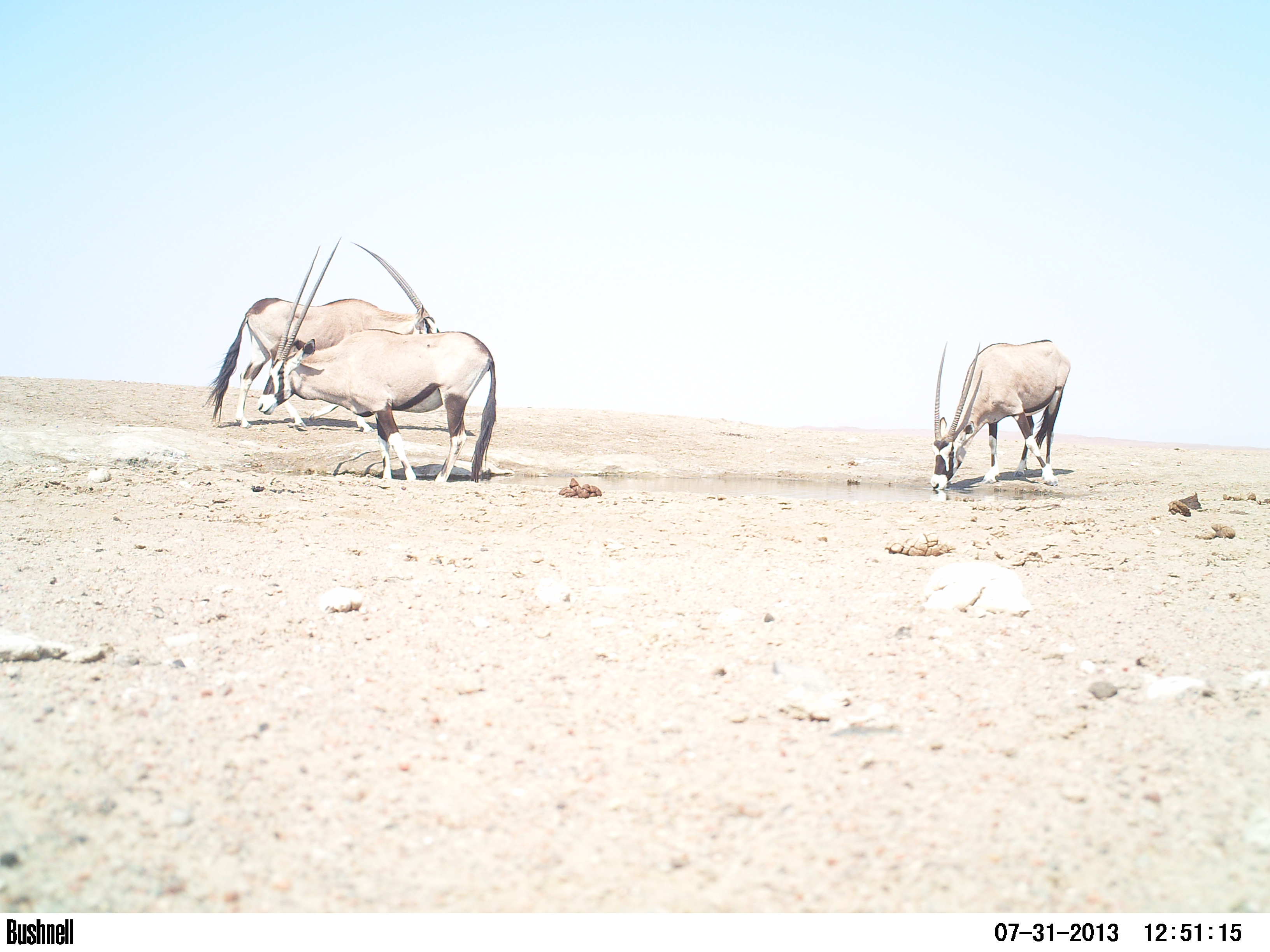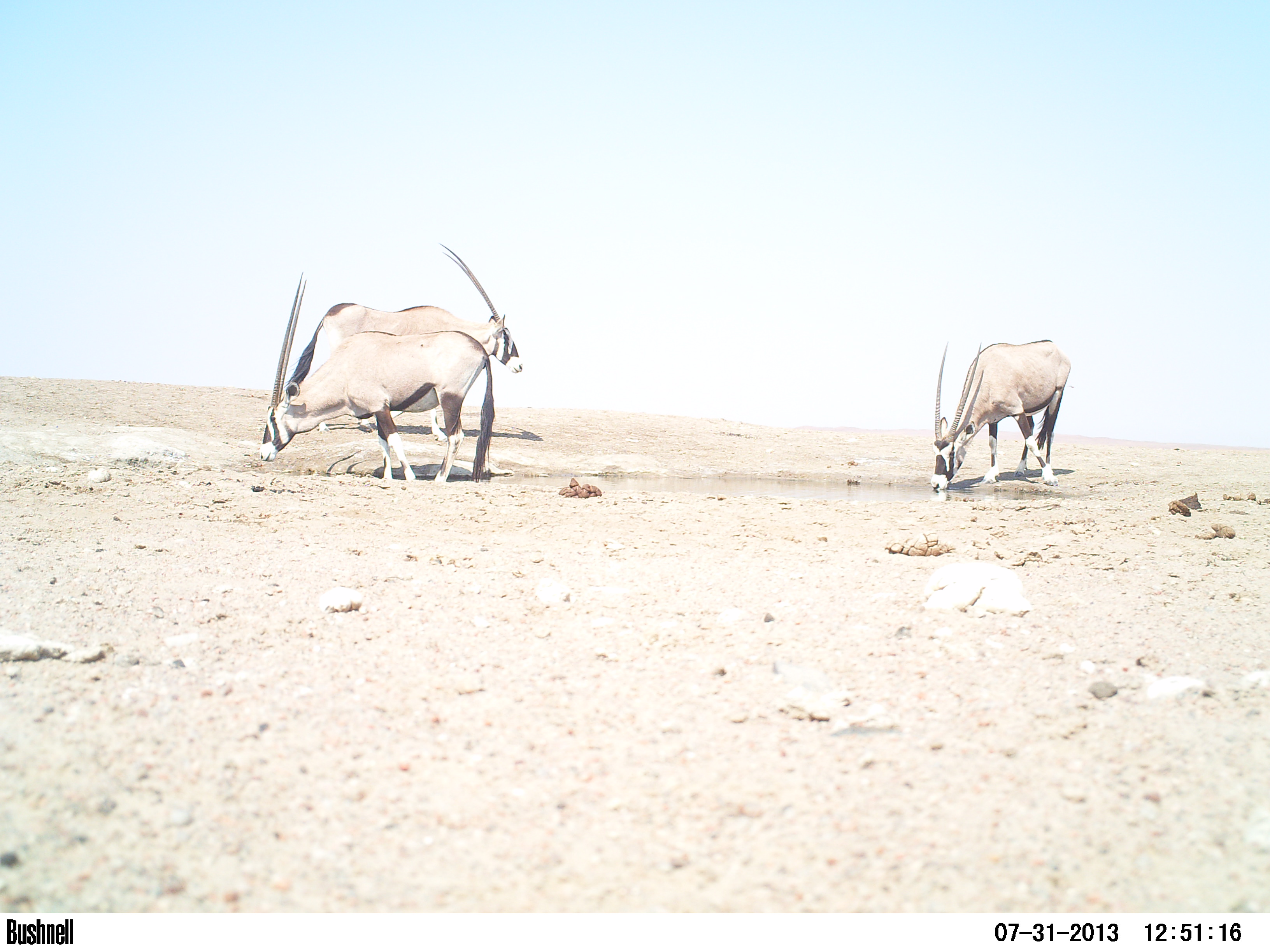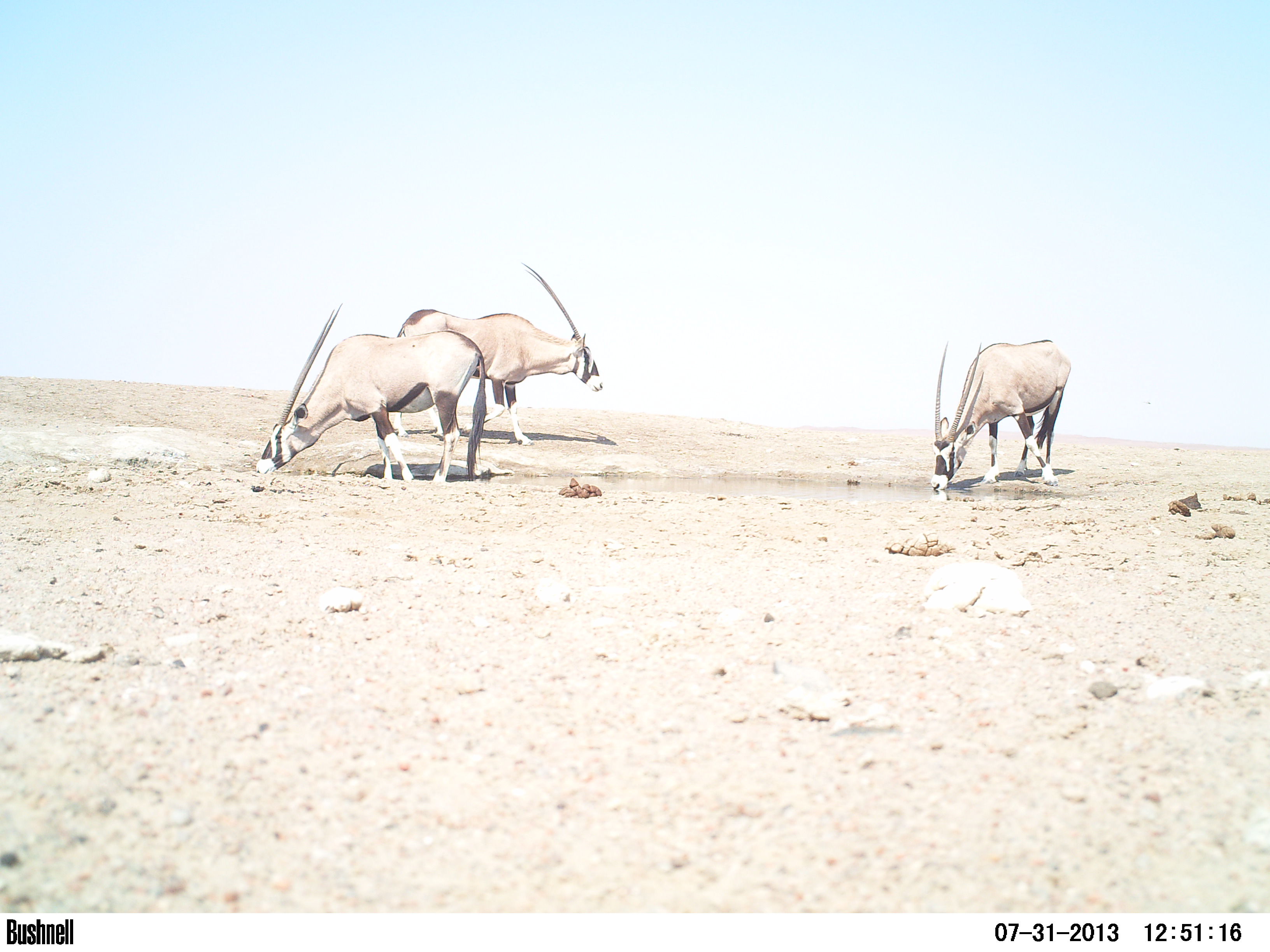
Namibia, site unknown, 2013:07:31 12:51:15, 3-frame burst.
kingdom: Animalia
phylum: Chordata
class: Mammalia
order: Artiodactyla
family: Bovidae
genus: Oryx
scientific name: Oryx gazella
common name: gemsbok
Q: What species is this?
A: Oryx gazella (gemsbok).